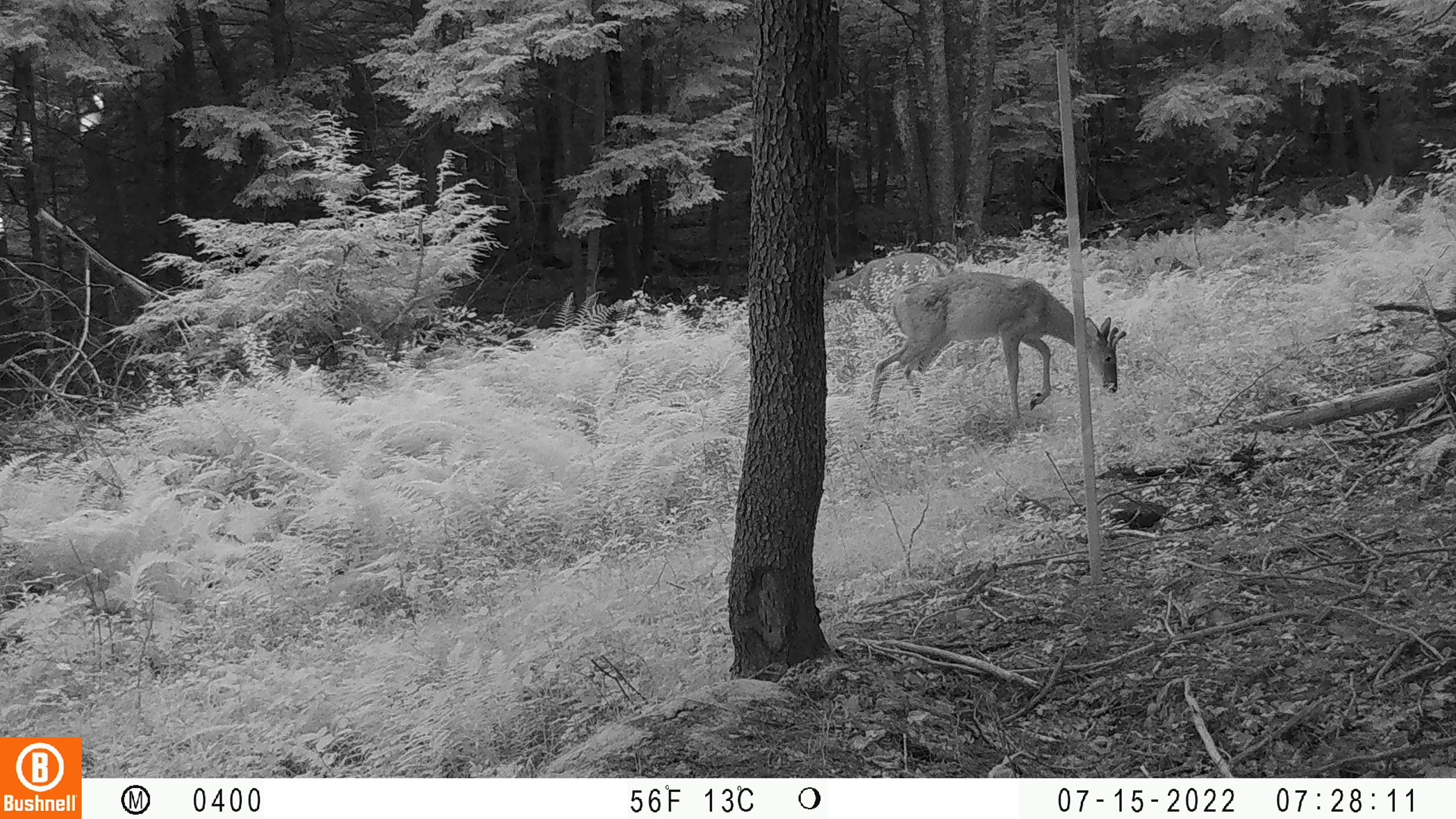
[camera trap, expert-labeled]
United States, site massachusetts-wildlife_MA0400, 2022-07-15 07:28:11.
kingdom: Animalia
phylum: Chordata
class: Mammalia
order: Artiodactyla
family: Cervidae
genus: Odocoileus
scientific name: Odocoileus virginianus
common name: white-tailed deer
White-tailed deer (Odocoileus virginianus).